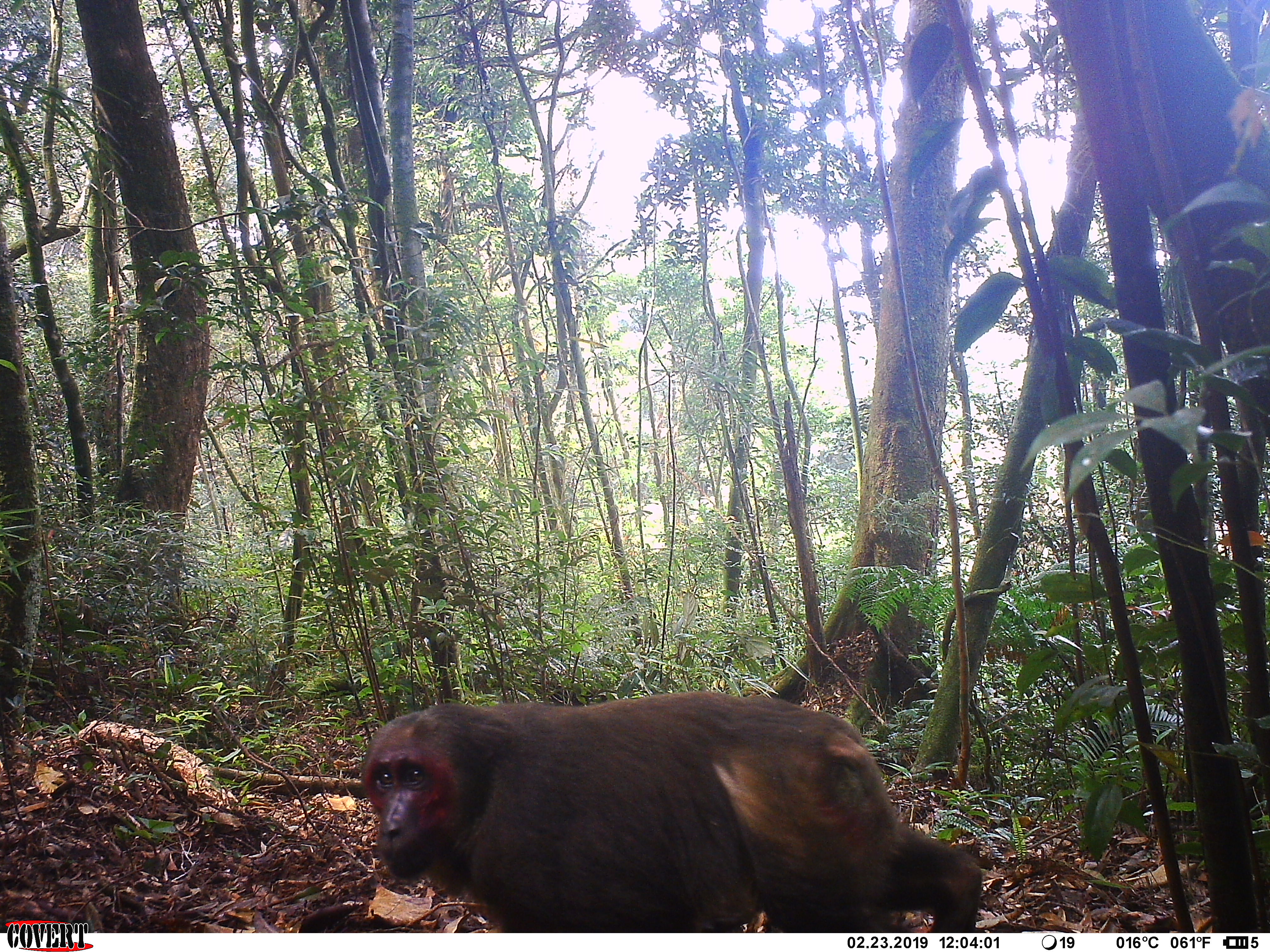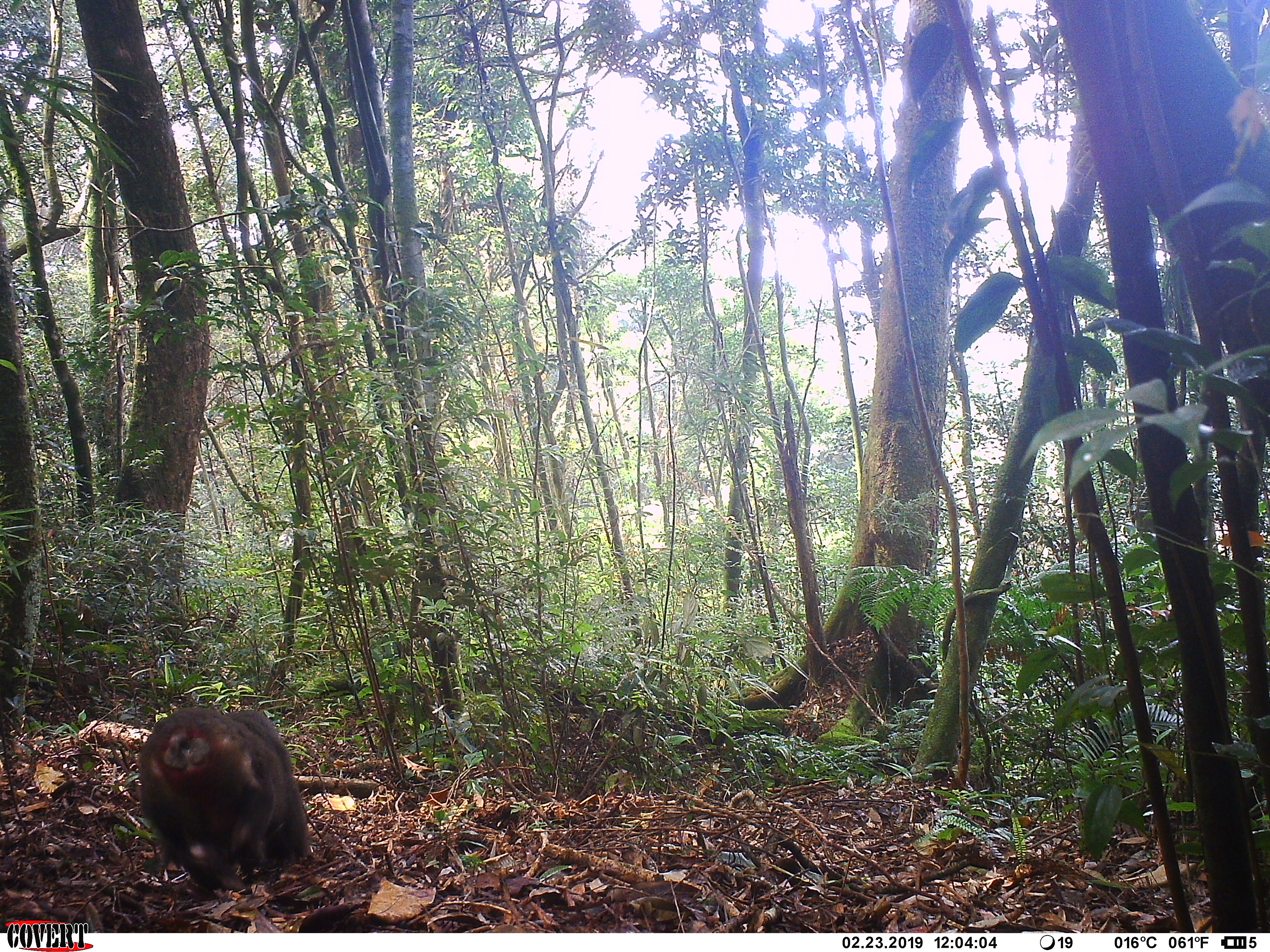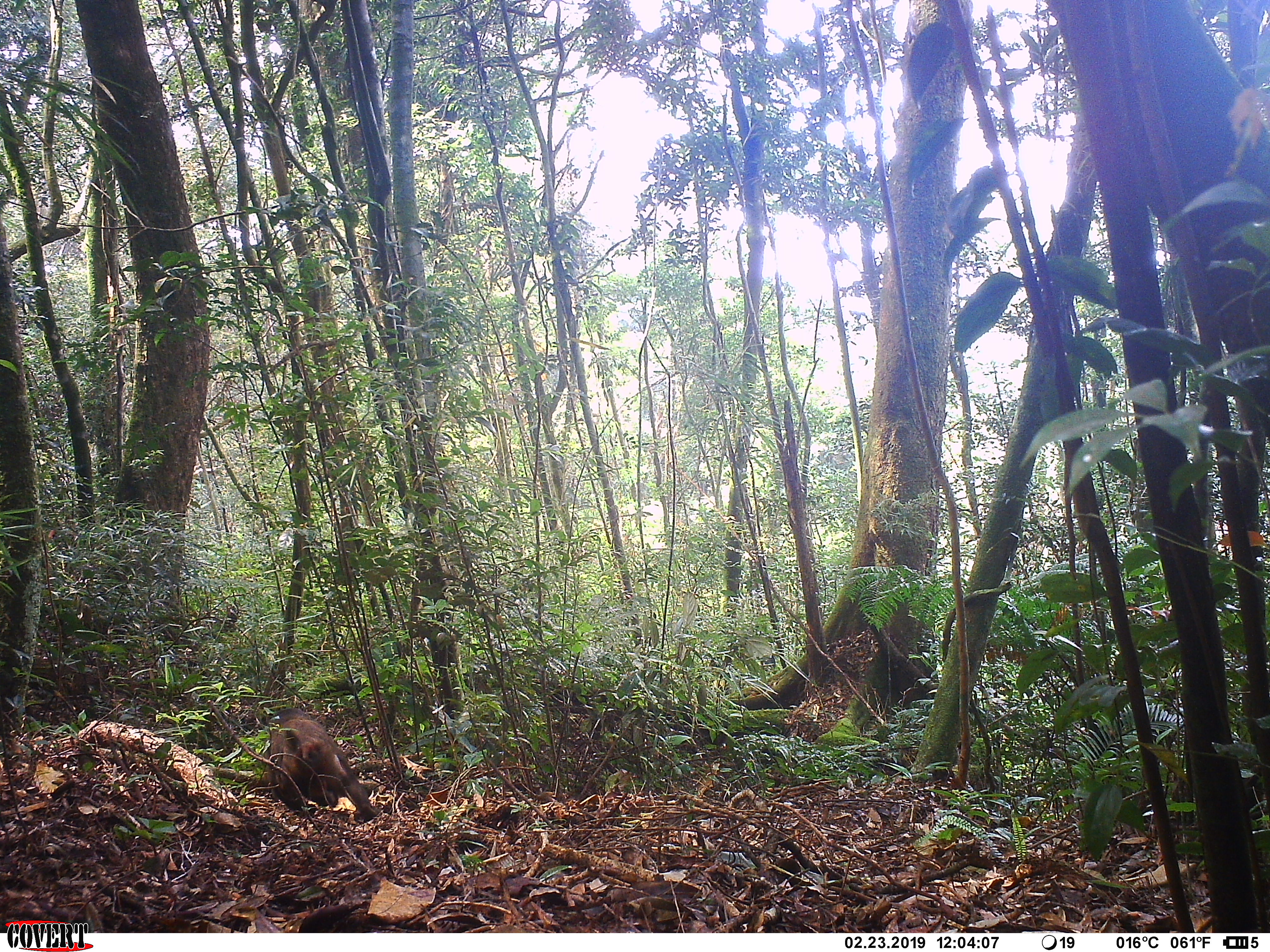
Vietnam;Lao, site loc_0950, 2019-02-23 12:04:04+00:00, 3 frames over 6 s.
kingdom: Animalia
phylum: Chordata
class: Mammalia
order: Primates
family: Cercopithecidae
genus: Macaca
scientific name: Macaca arctoides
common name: stump-tailed macaque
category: stump tailed macaque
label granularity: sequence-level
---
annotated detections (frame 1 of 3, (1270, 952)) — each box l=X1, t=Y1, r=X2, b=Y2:
stump tailed macaque: l=359, t=689, r=982, b=932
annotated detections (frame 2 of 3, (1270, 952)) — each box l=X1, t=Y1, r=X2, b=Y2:
stump tailed macaque: l=136, t=704, r=308, b=891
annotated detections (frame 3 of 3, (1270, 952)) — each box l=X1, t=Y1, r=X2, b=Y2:
stump tailed macaque: l=263, t=707, r=378, b=822